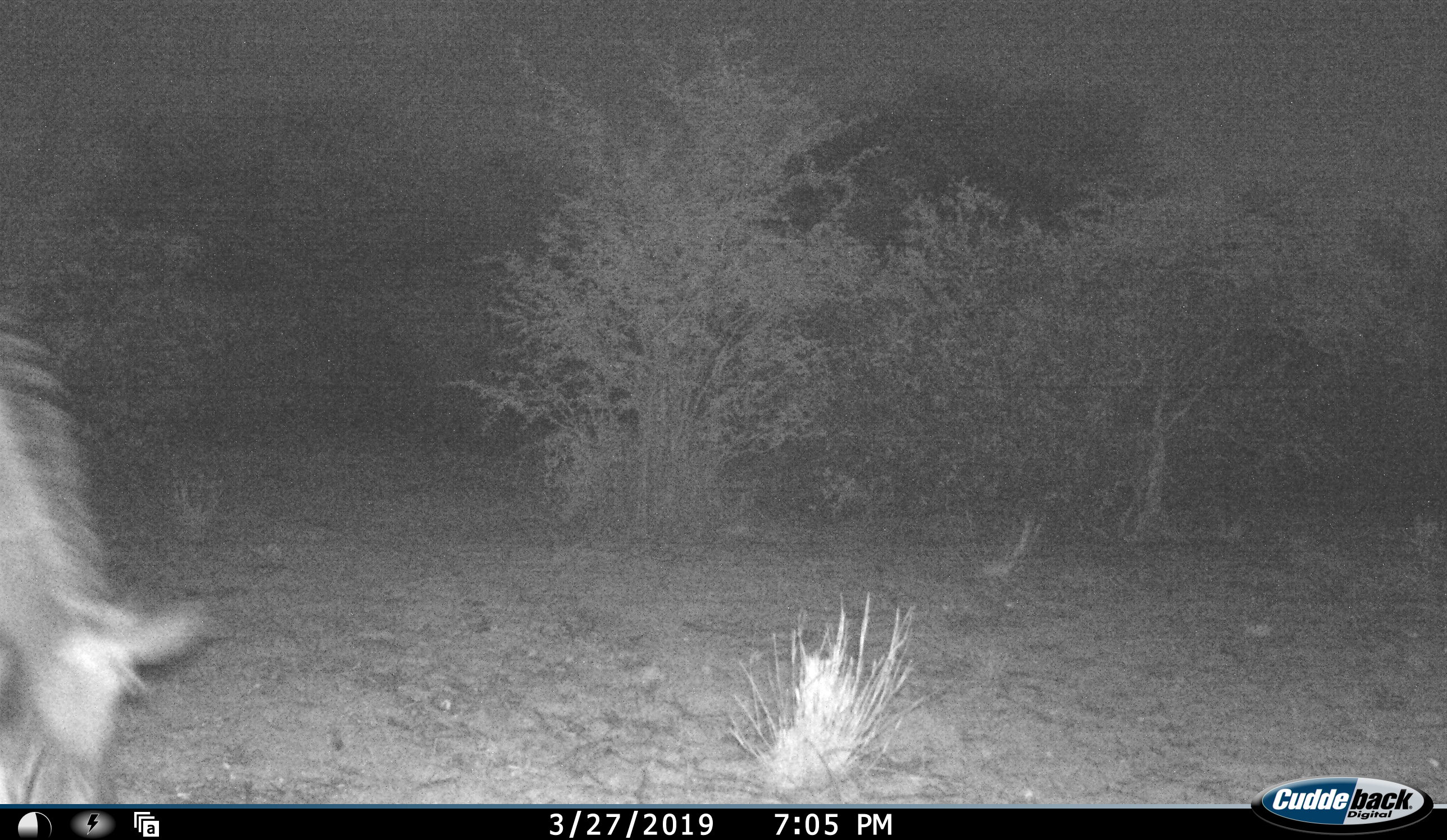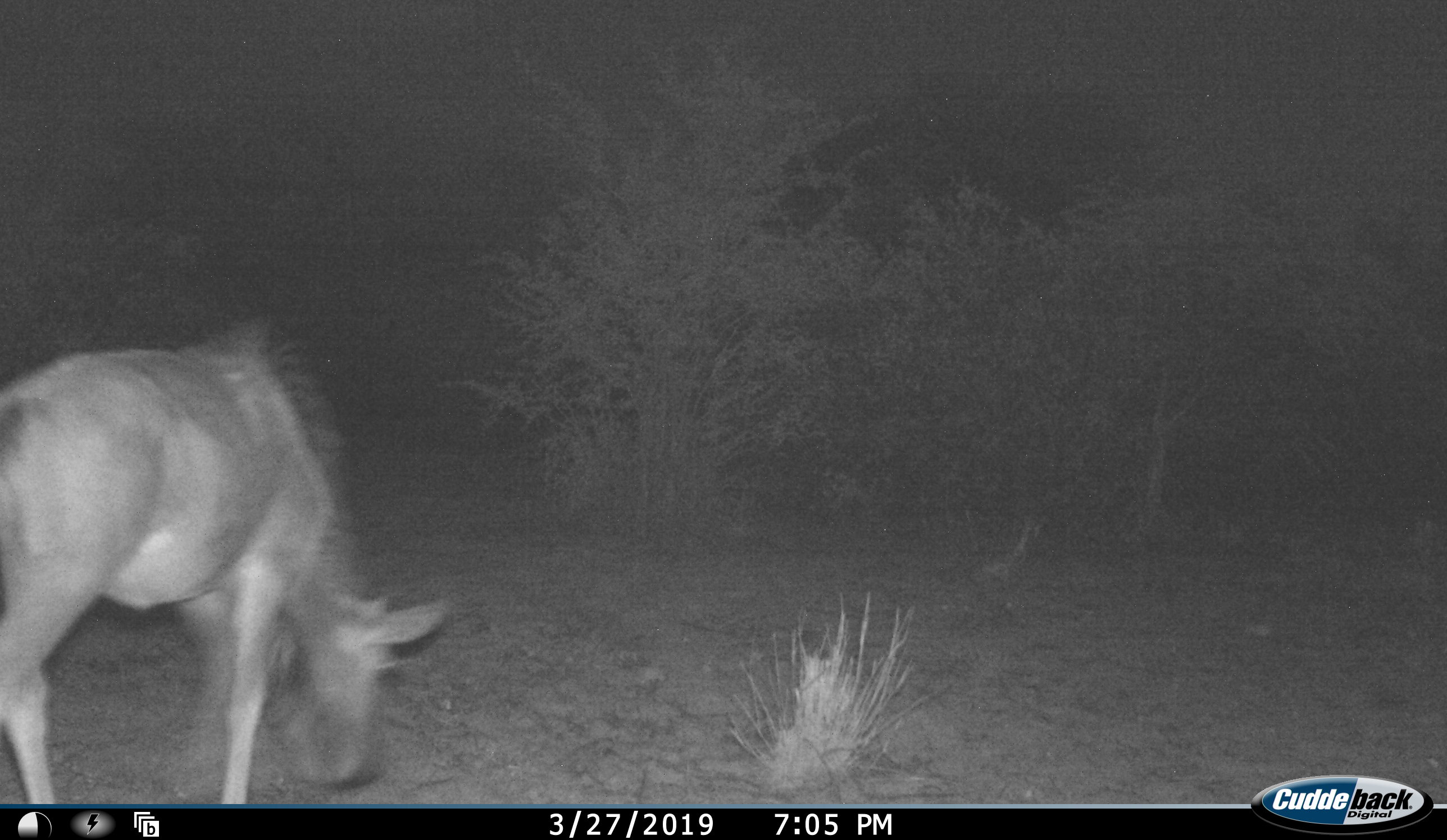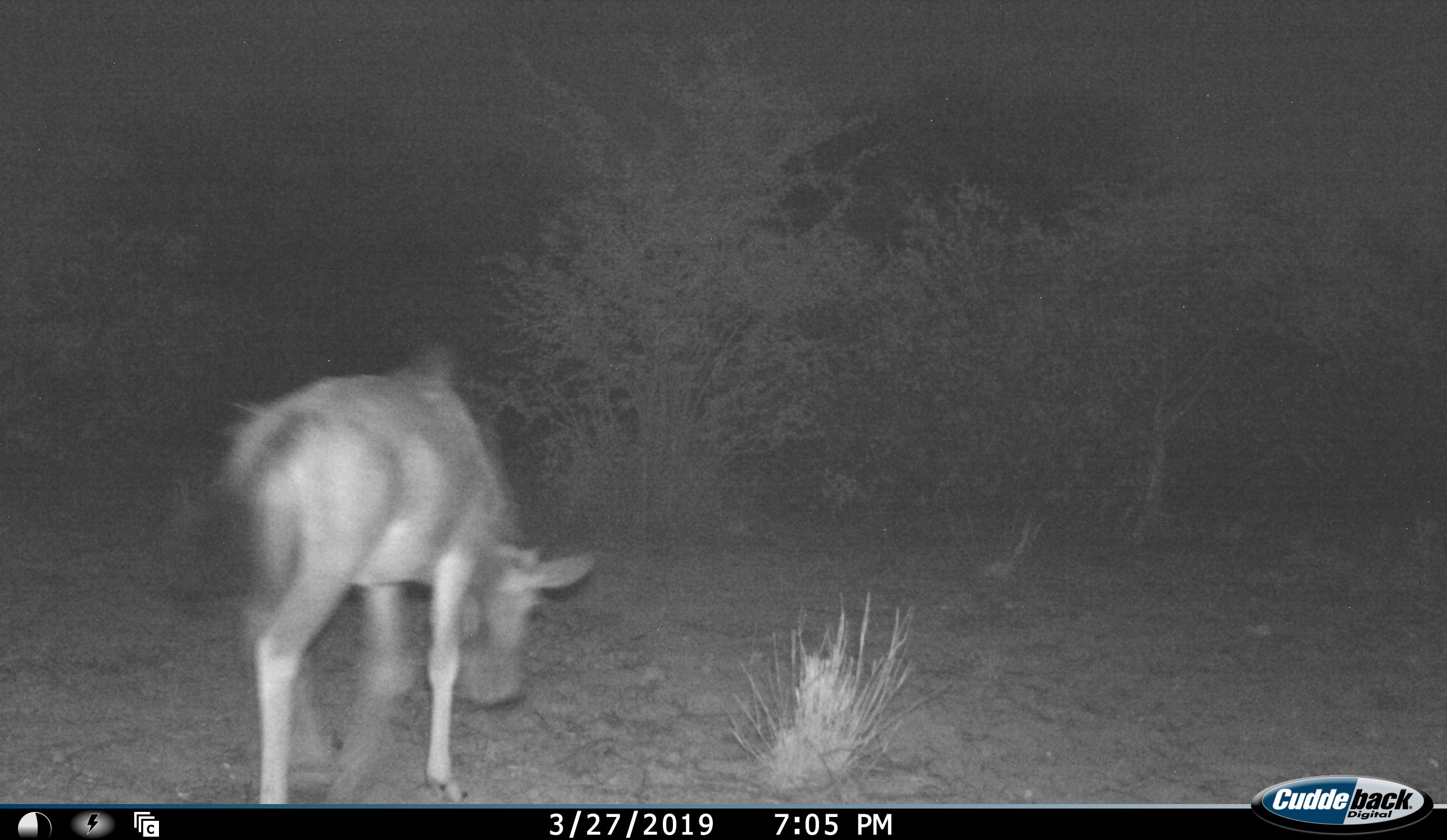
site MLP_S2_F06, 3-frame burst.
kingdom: Animalia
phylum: Chordata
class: Mammalia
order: Artiodactyla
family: Bovidae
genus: Connochaetes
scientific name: Connochaetes taurinus taurinus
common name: blue wildebeest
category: wildebeestblue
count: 1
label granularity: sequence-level